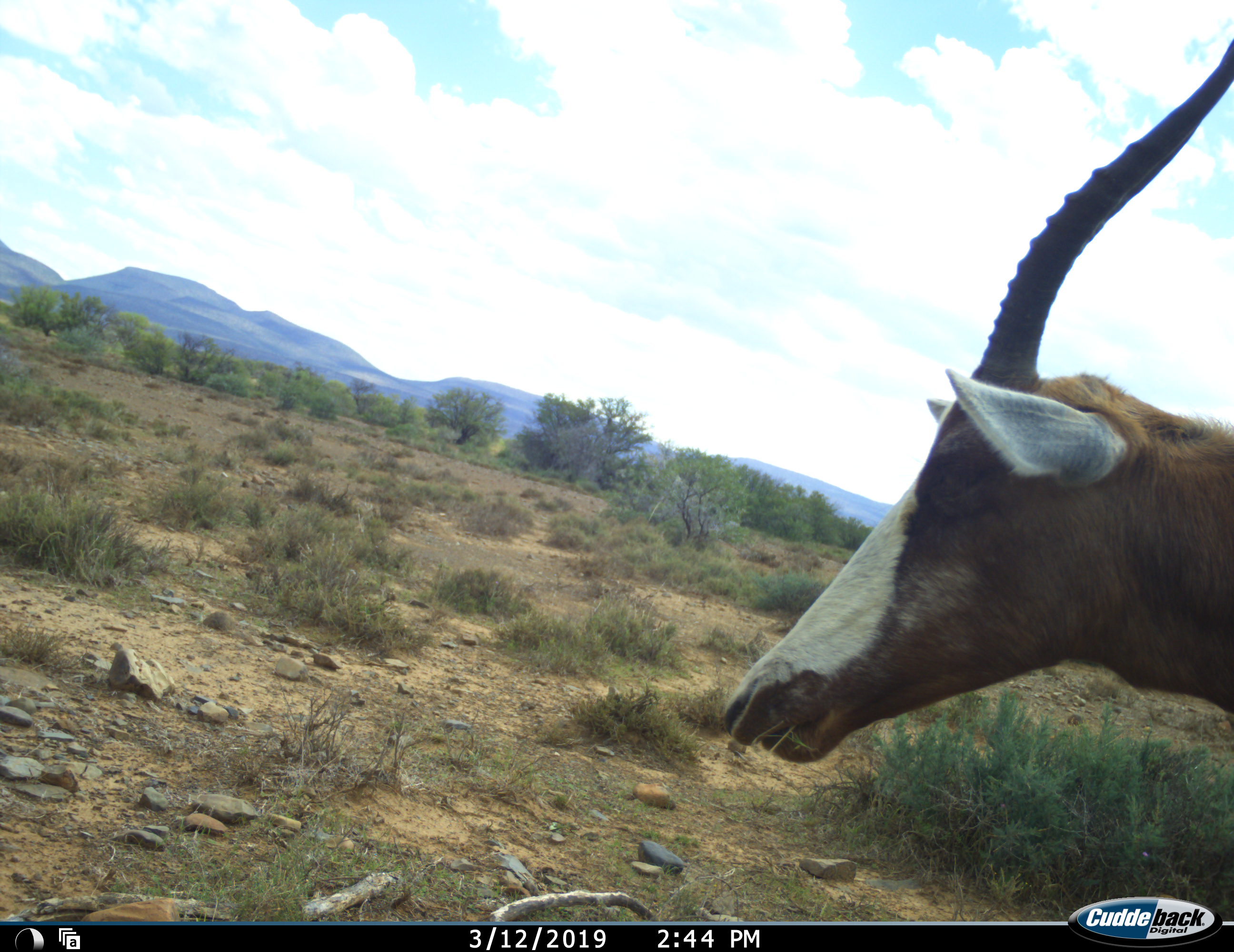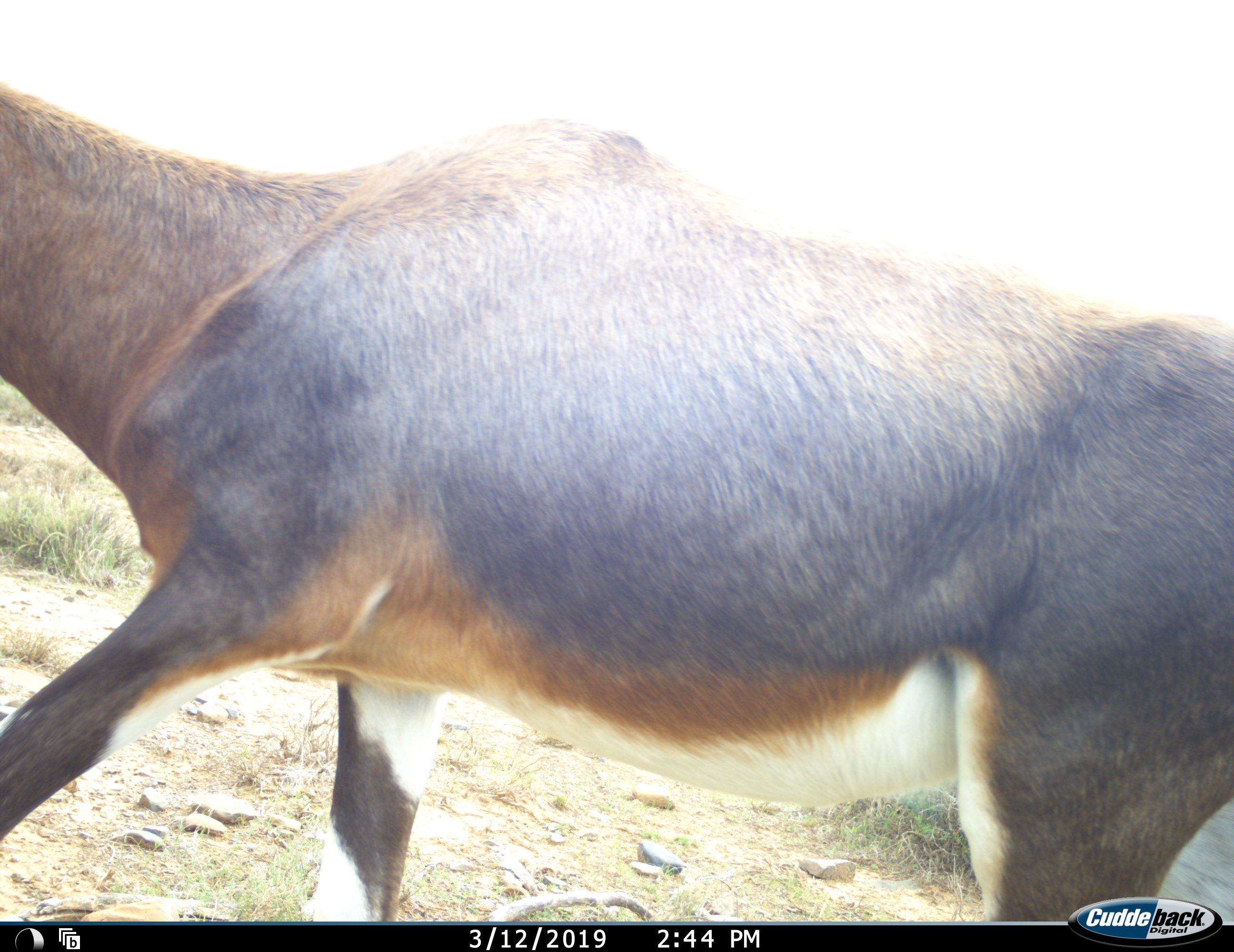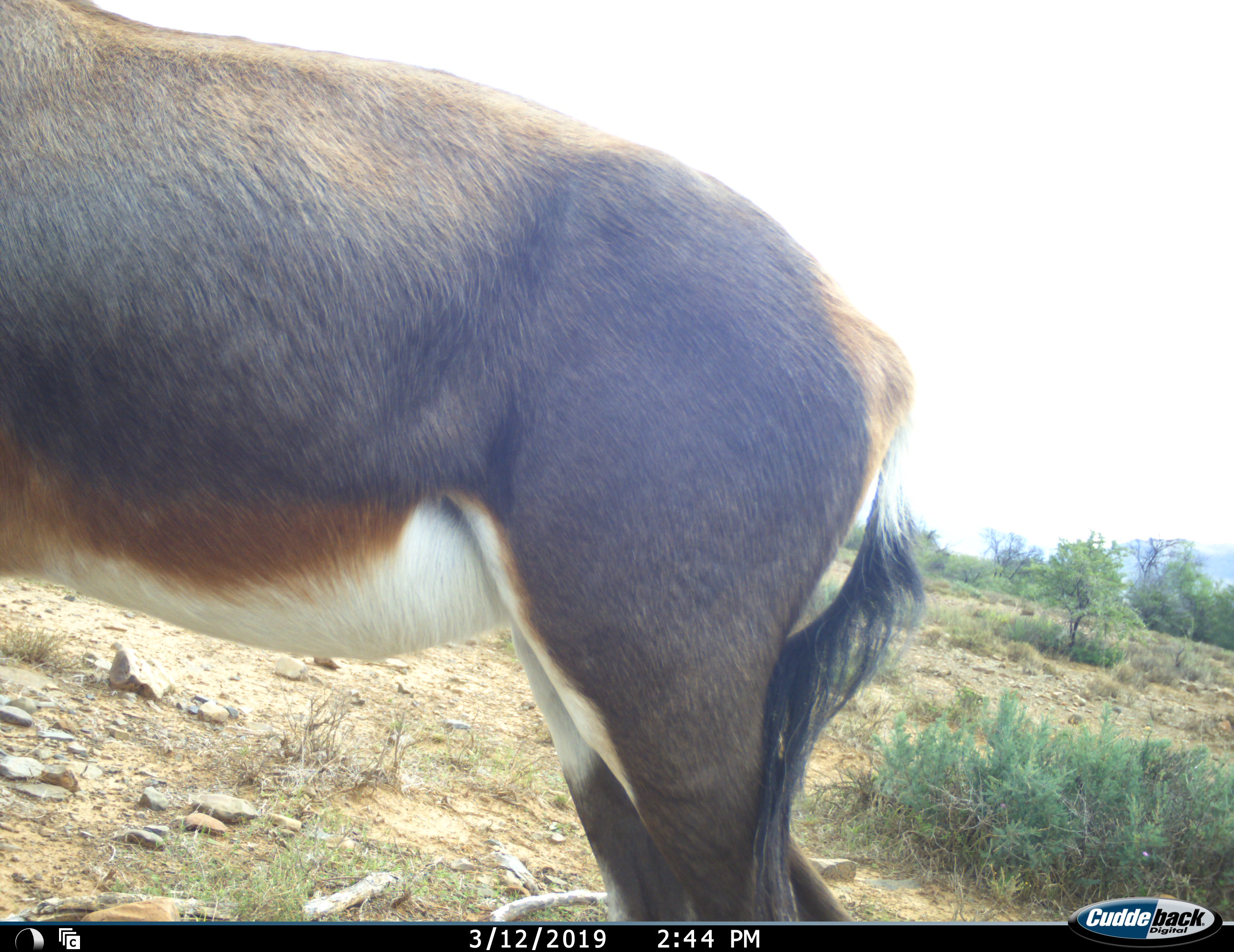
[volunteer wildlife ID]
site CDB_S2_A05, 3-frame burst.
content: unidentified animal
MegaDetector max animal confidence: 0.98